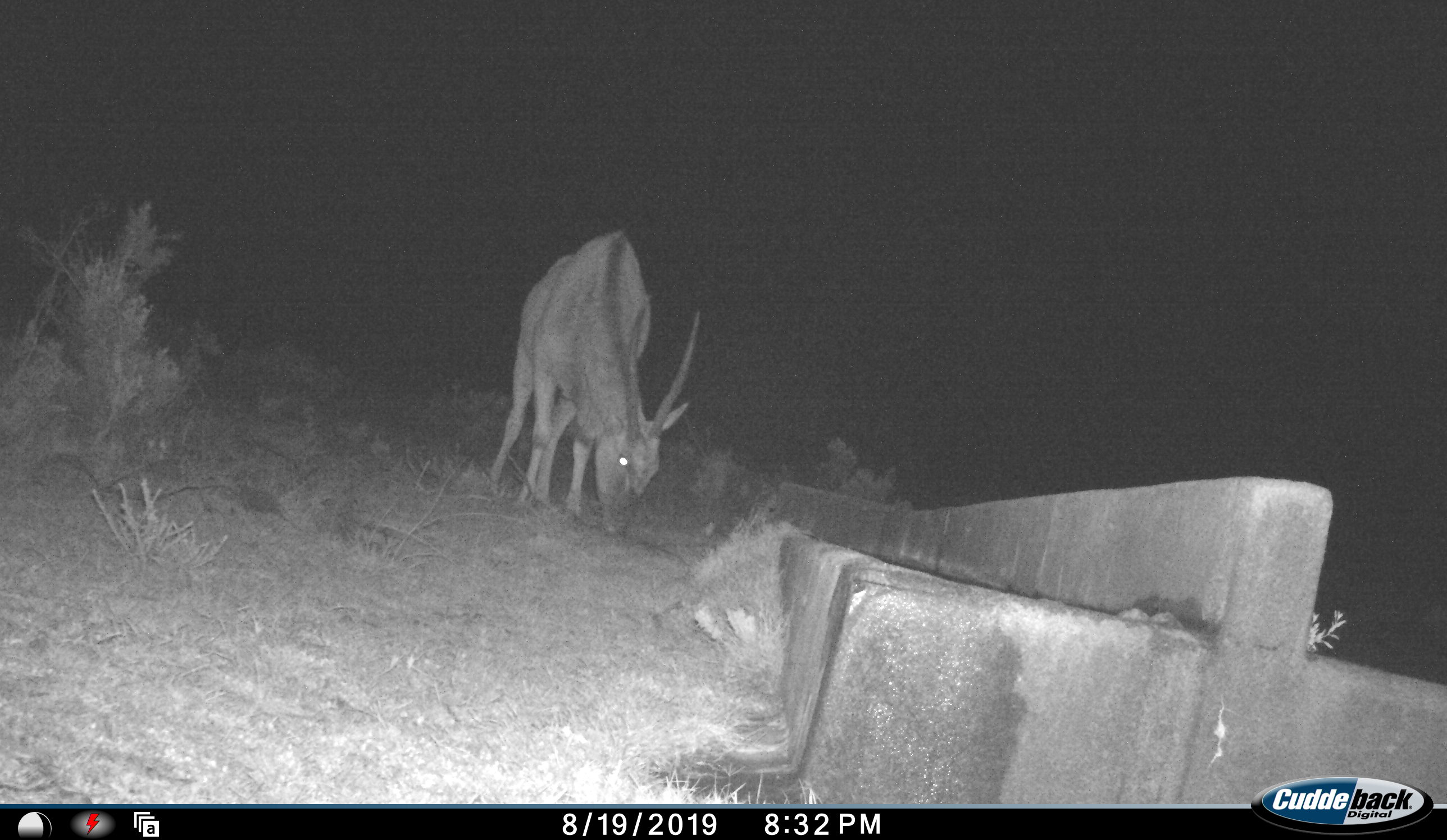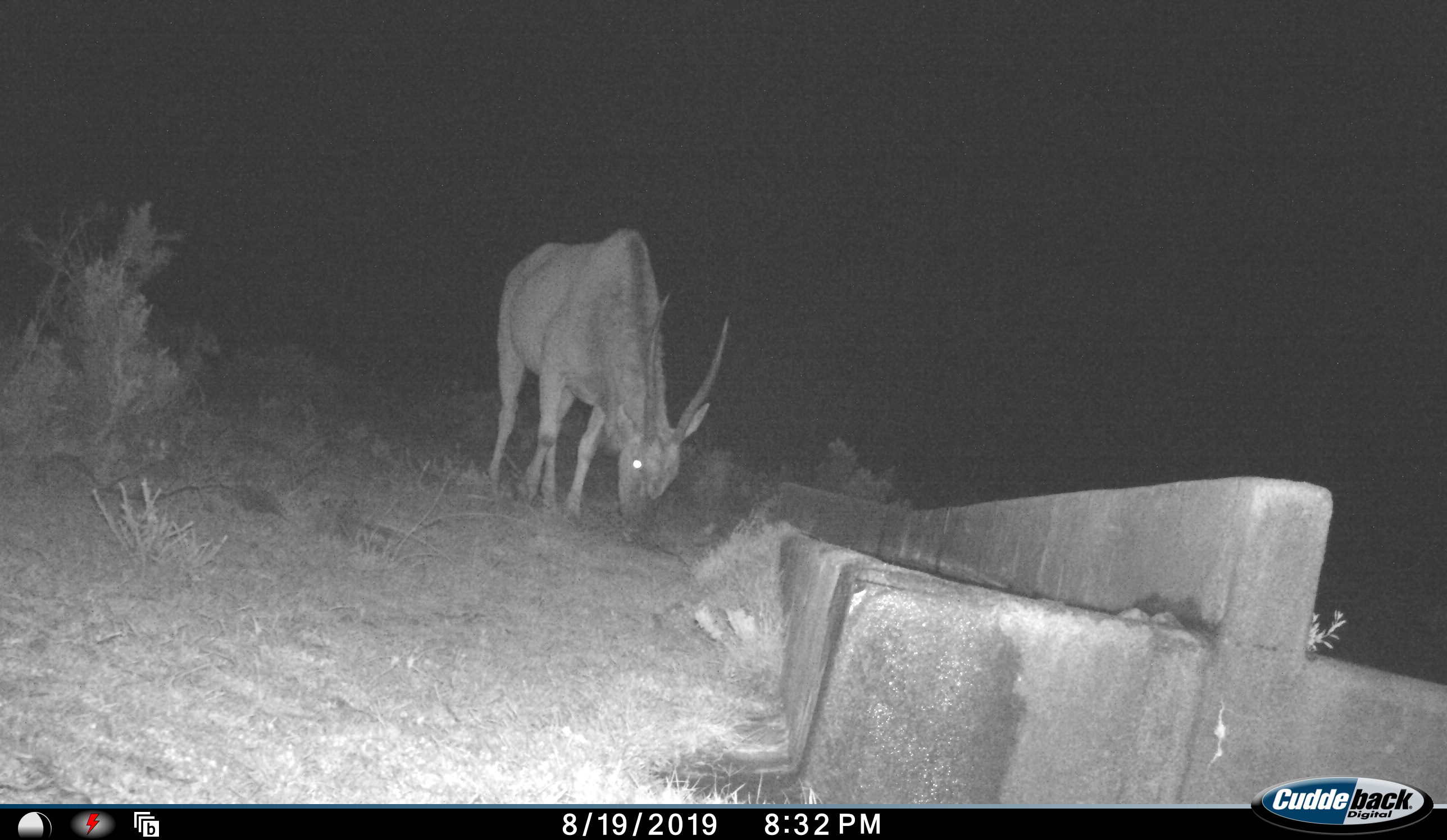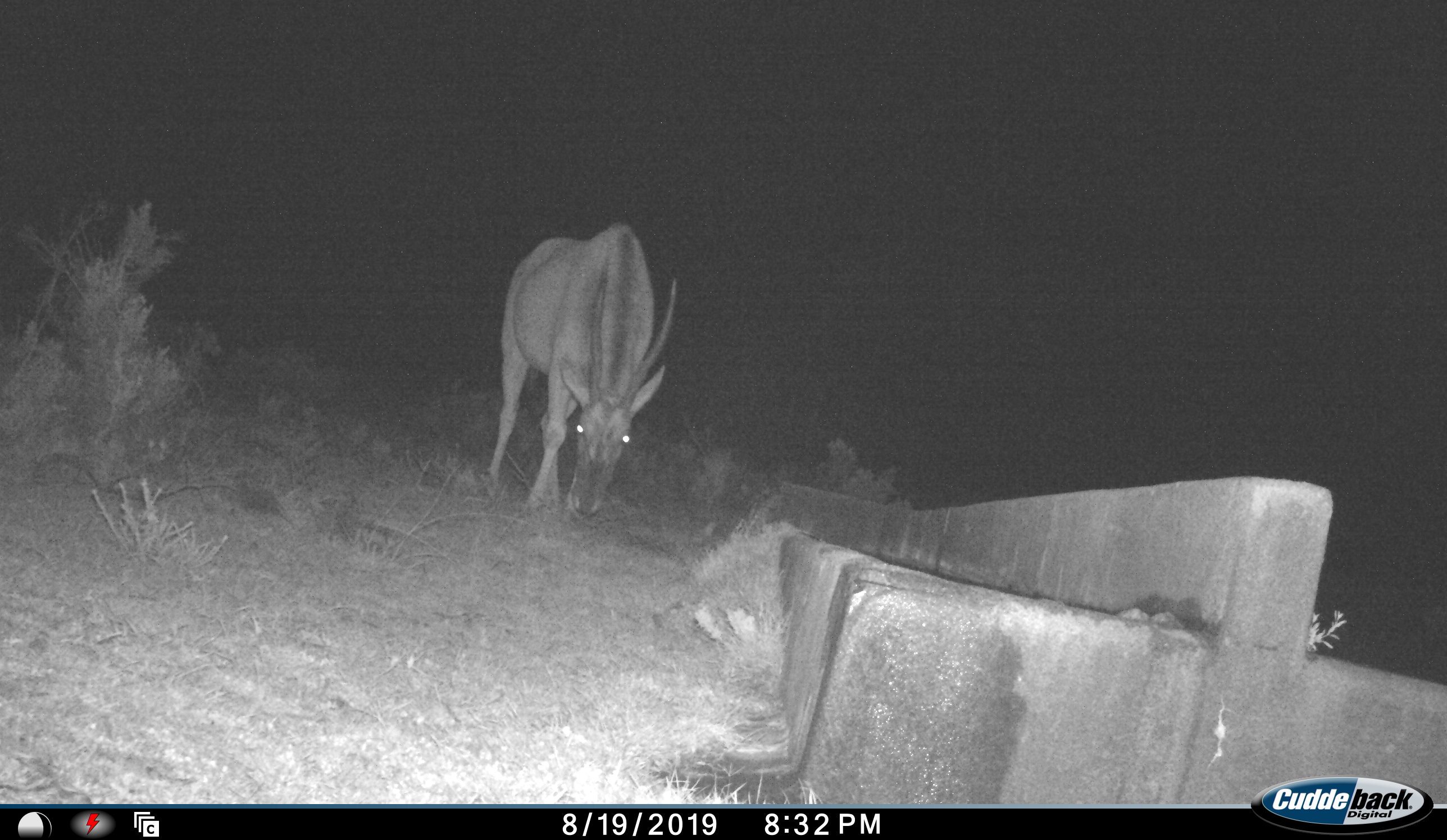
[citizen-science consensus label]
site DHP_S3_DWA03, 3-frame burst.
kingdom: Animalia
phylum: Chordata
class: Mammalia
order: Artiodactyla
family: Bovidae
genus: Tragelaphus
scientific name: Tragelaphus oryx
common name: eland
Eland (Tragelaphus oryx), count 1. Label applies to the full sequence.